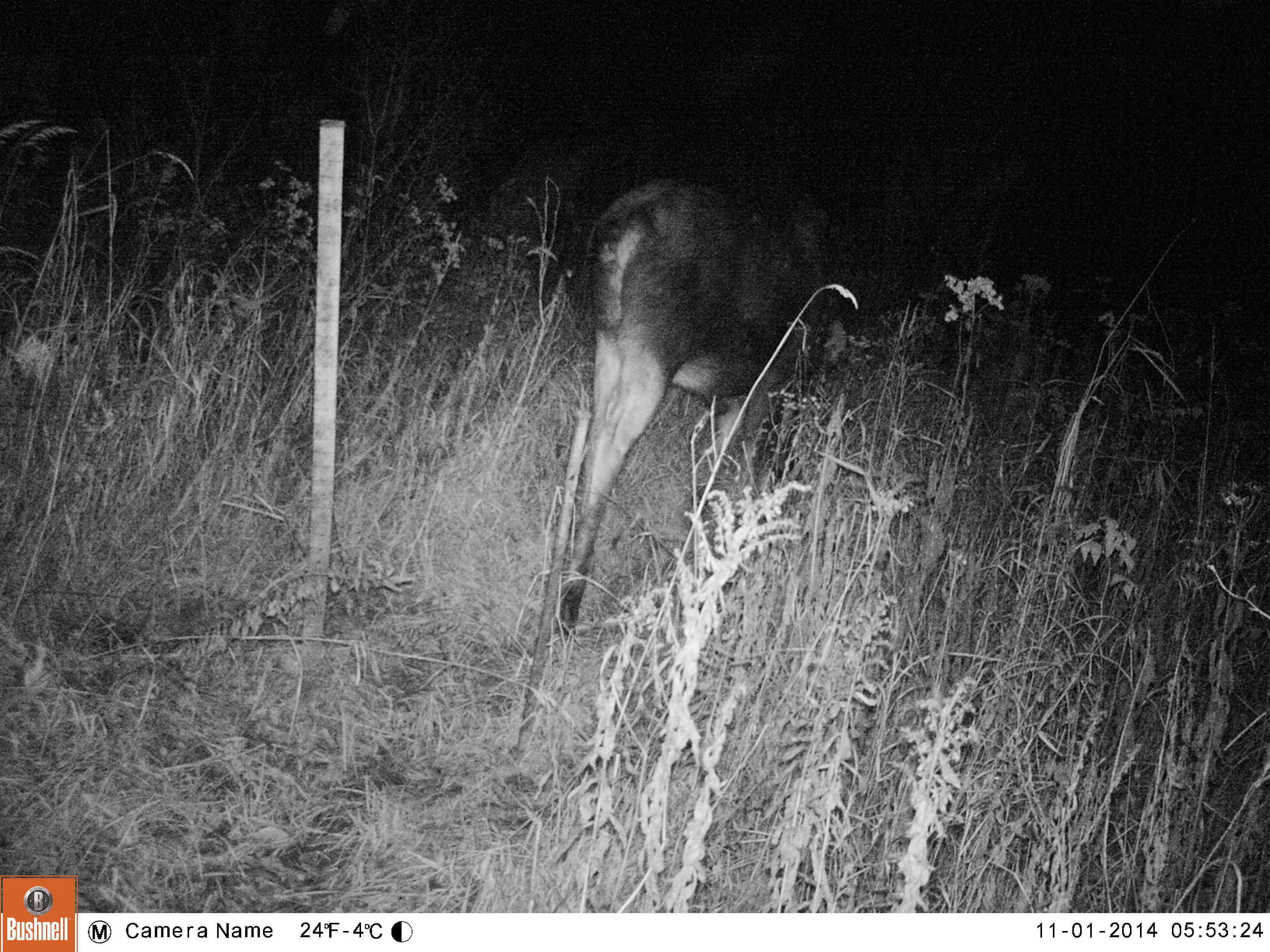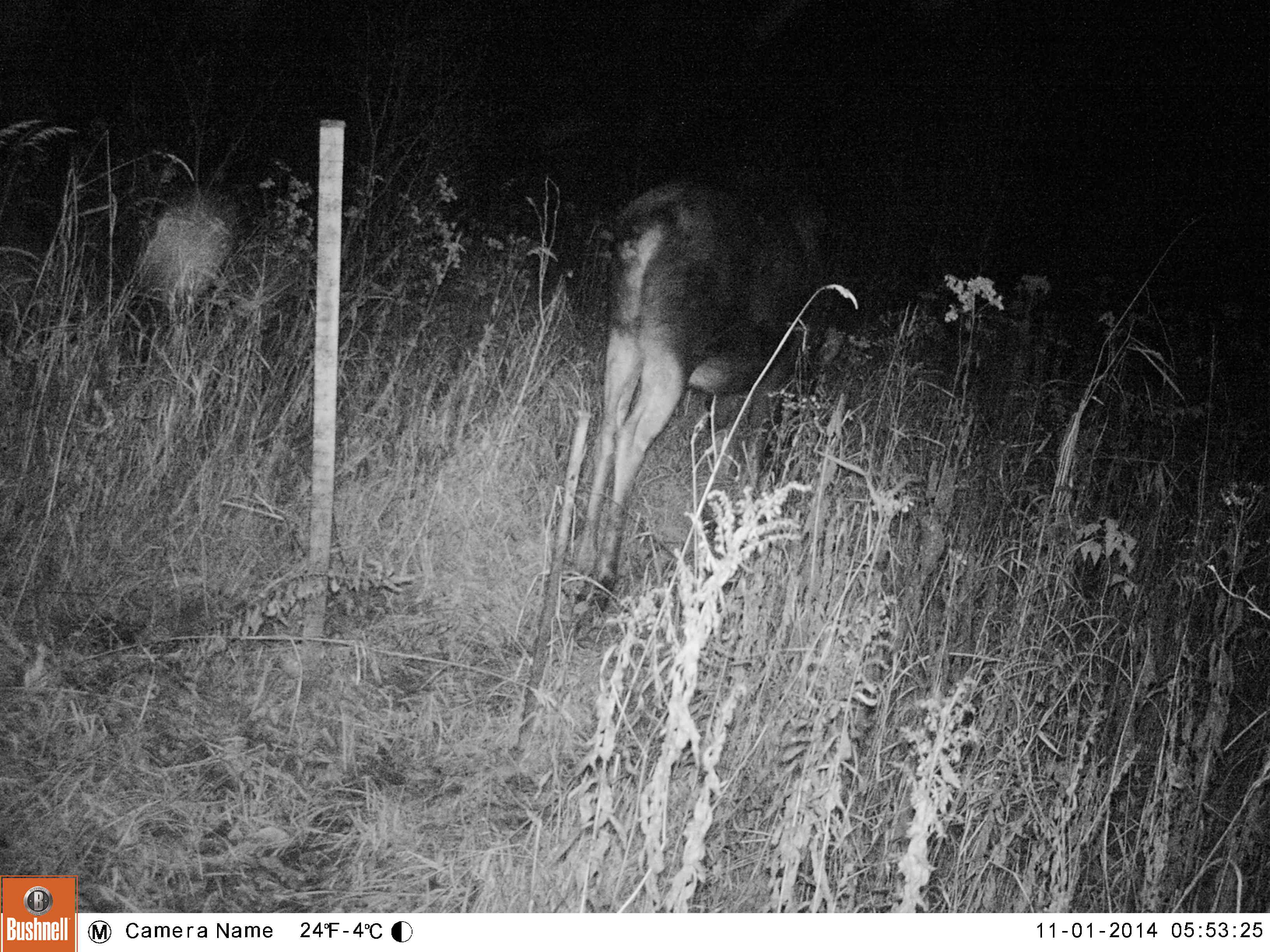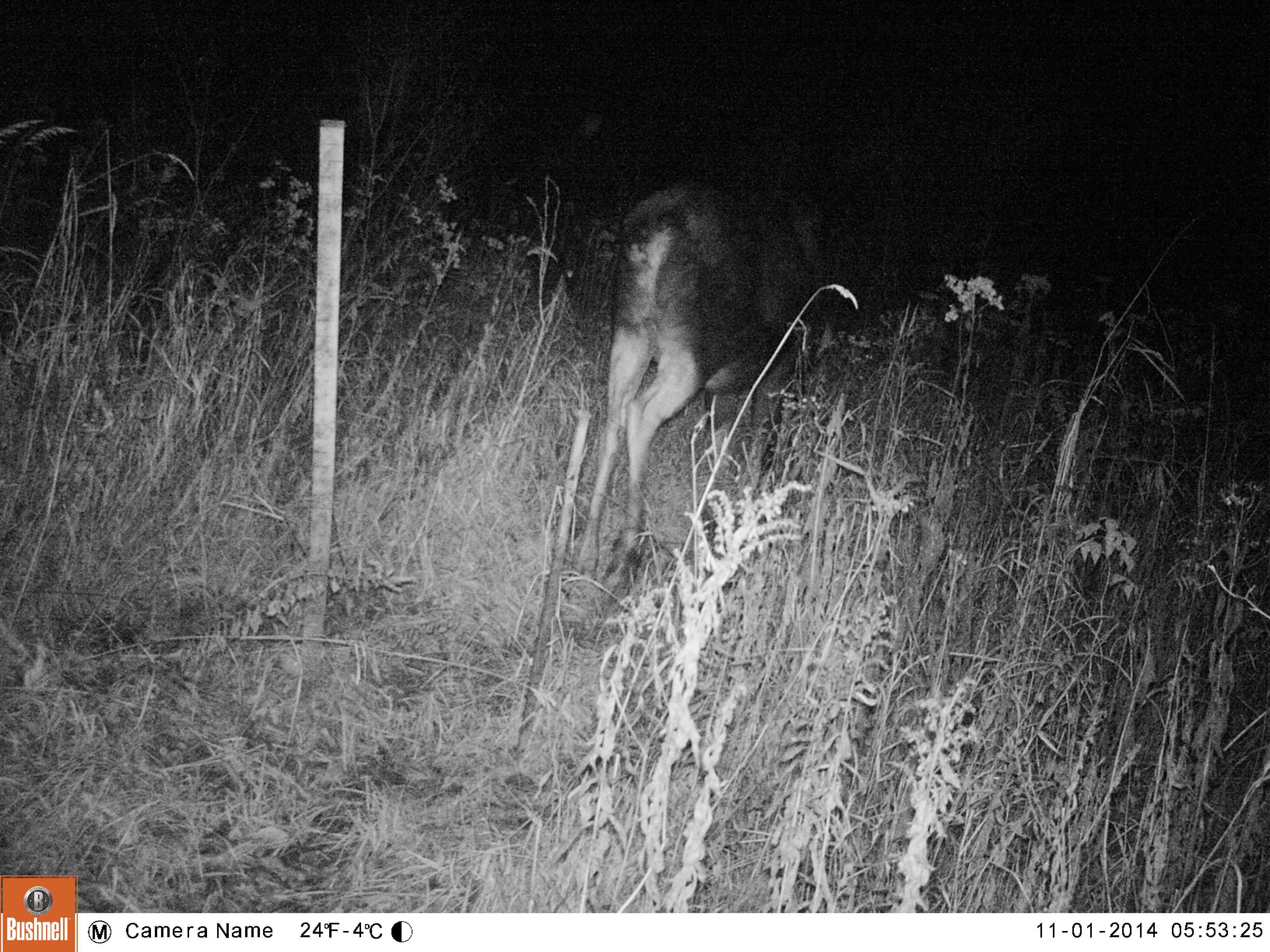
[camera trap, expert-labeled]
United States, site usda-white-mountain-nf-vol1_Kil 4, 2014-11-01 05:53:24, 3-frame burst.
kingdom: Animalia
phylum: Chordata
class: Mammalia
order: Artiodactyla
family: Cervidae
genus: Alces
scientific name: Alces alces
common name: moose